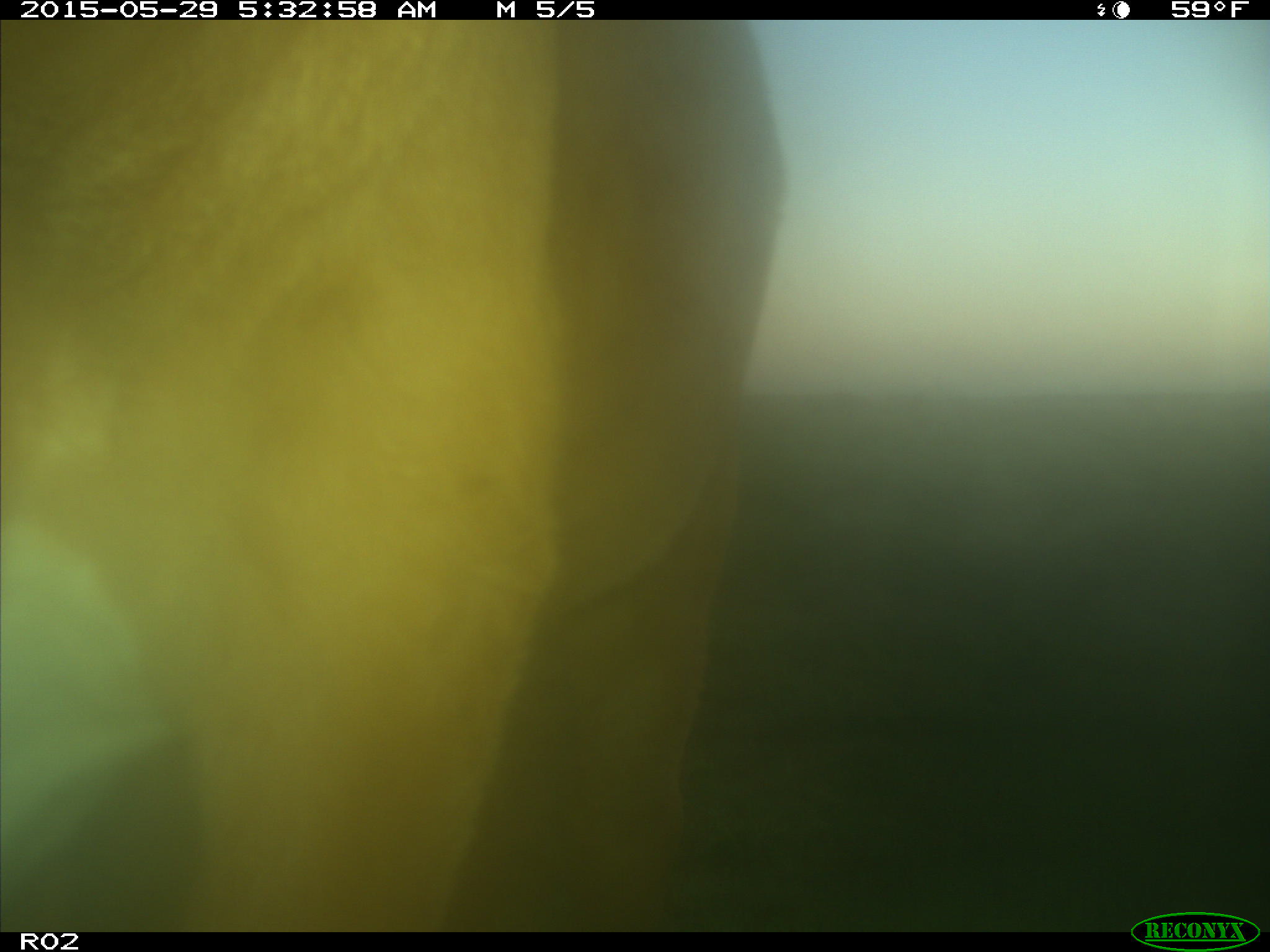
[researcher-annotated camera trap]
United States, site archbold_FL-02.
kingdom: Animalia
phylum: Chordata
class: Mammalia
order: Artiodactyla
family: Bovidae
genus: Bos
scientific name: Bos taurus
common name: domestic cow